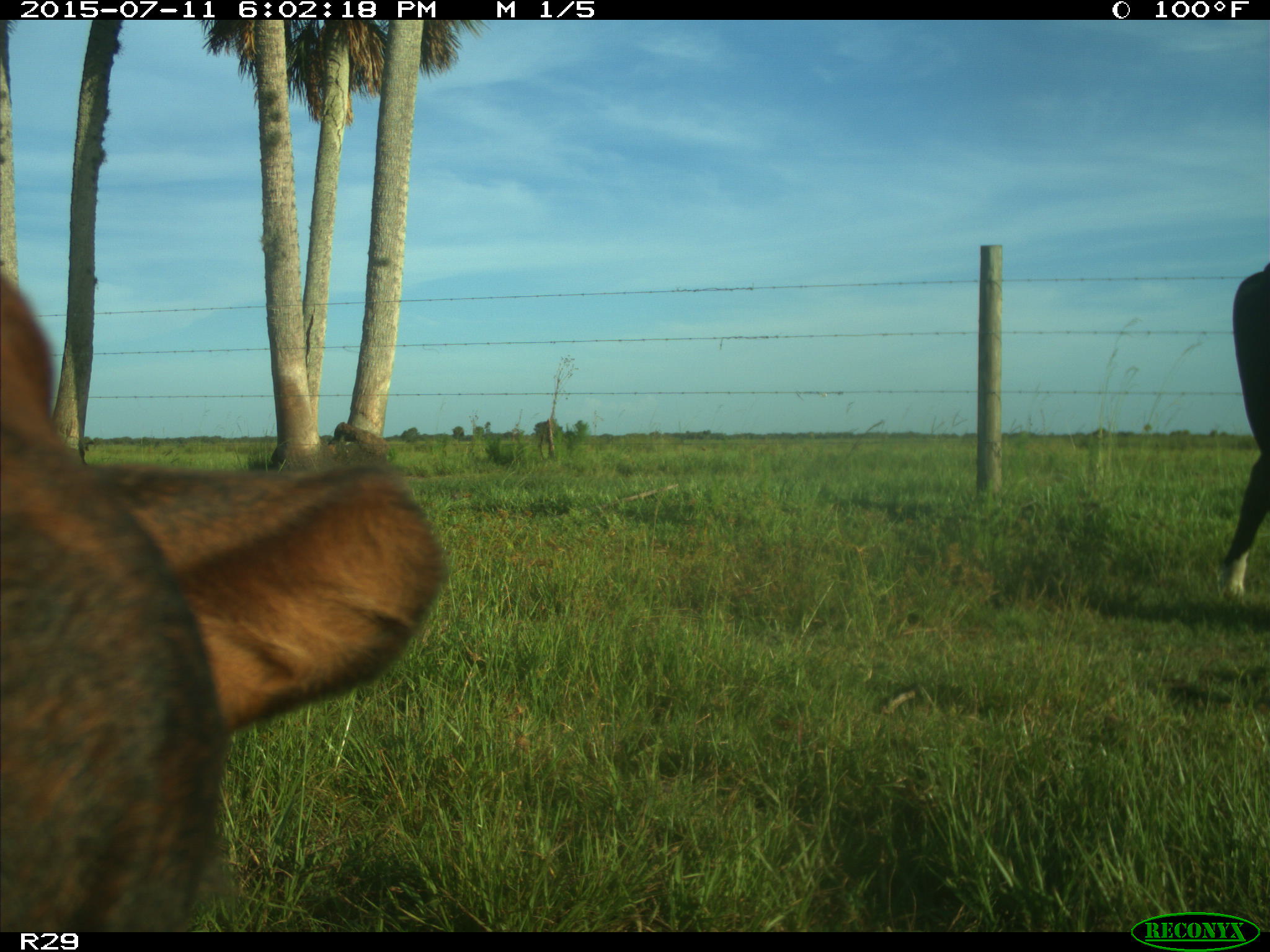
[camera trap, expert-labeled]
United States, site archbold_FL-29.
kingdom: Animalia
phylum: Chordata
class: Mammalia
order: Artiodactyla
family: Bovidae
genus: Bos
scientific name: Bos taurus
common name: domestic cow